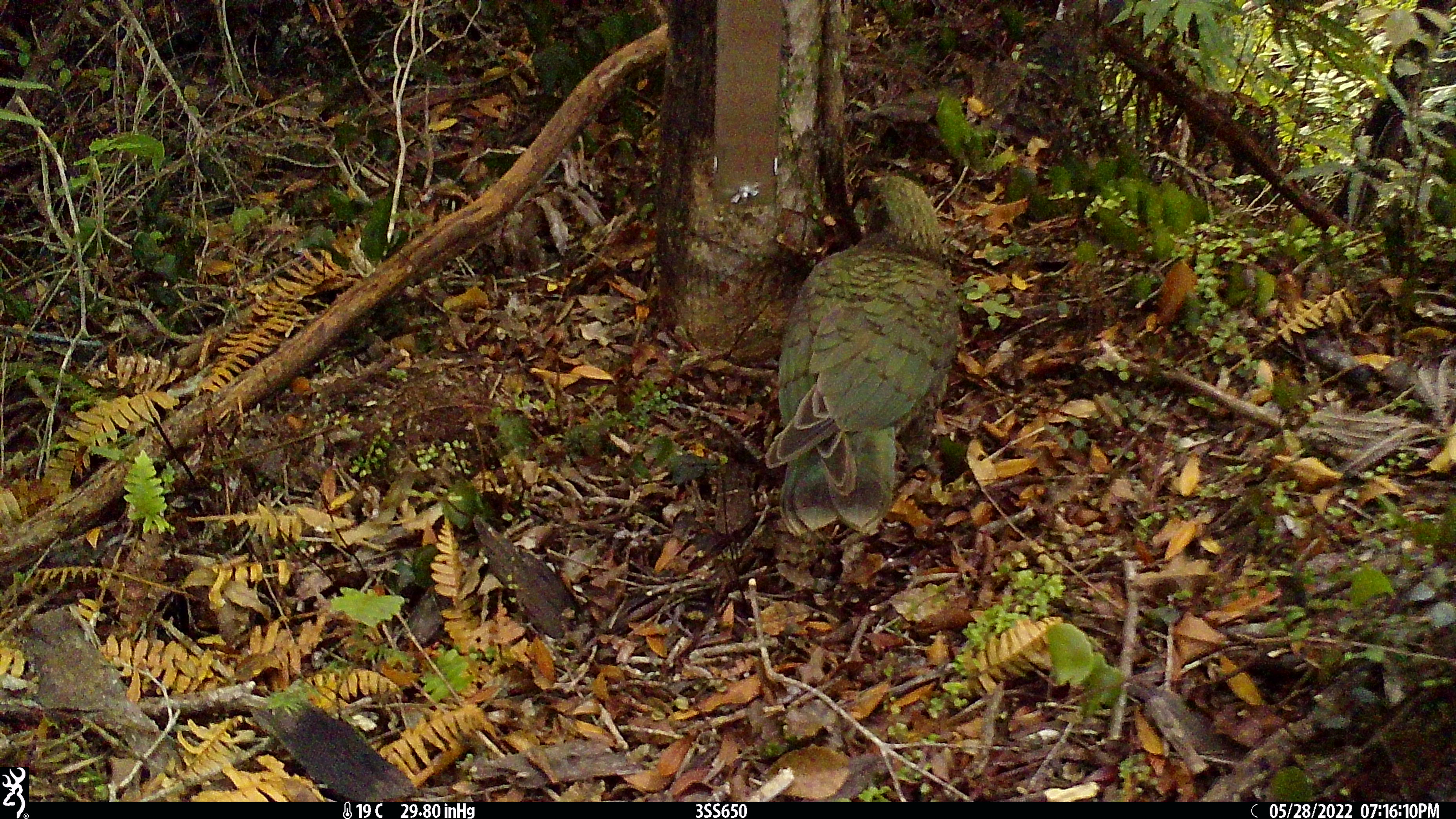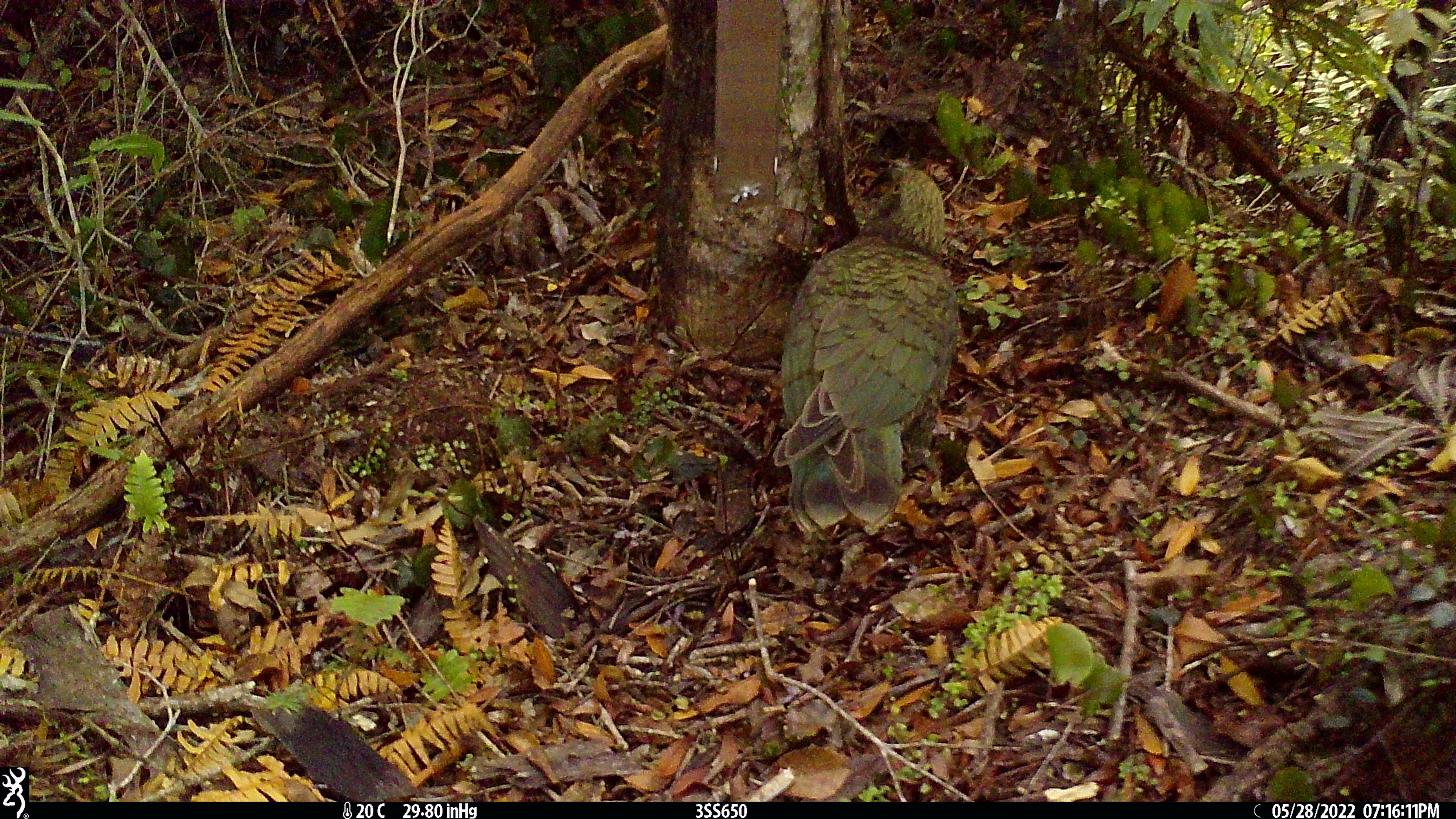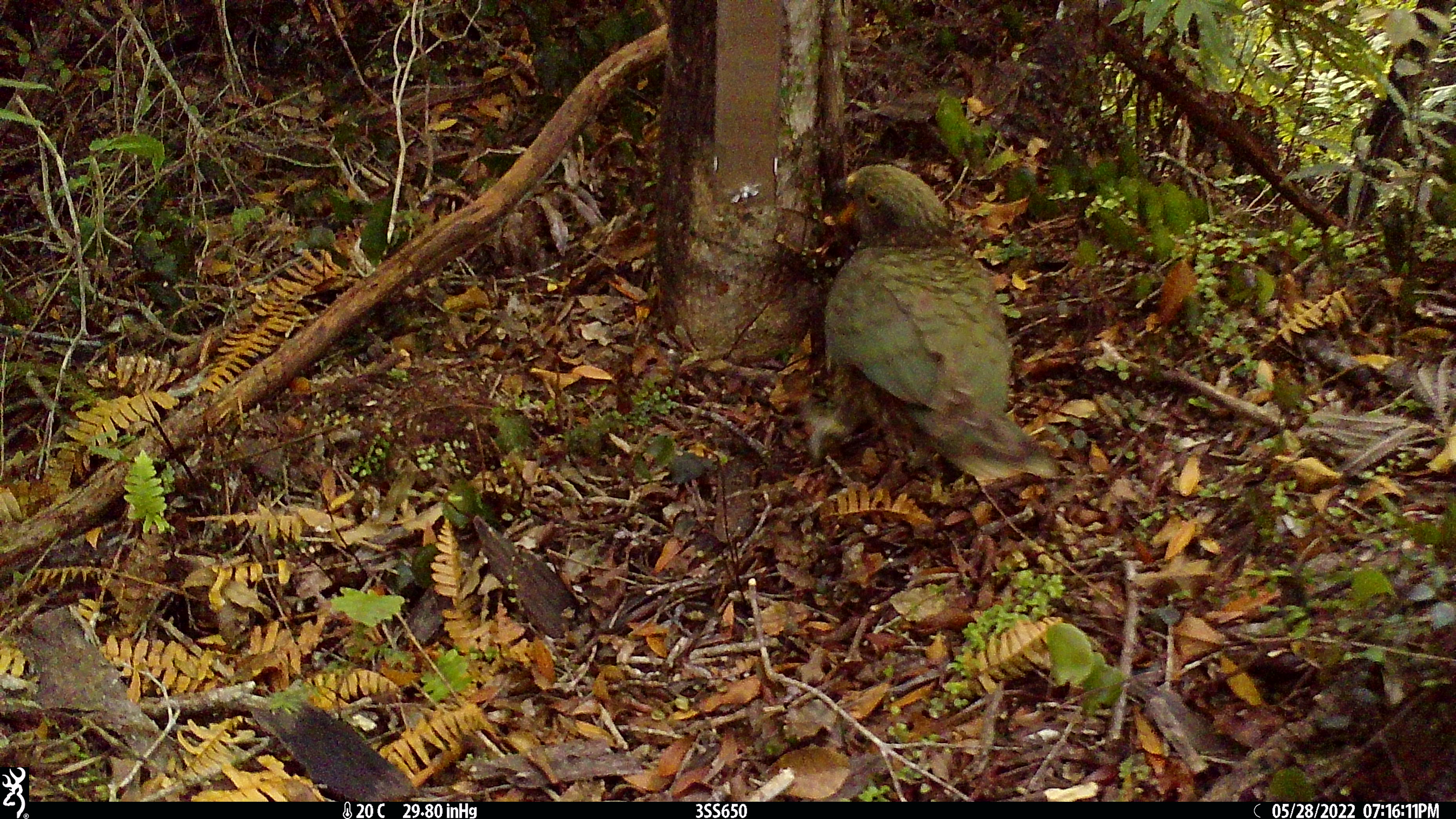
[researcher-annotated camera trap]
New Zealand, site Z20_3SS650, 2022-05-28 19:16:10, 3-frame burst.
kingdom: Animalia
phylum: Chordata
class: Aves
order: Psittaciformes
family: Strigopidae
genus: Nestor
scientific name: Nestor notabilis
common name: kea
Kea (Nestor notabilis).